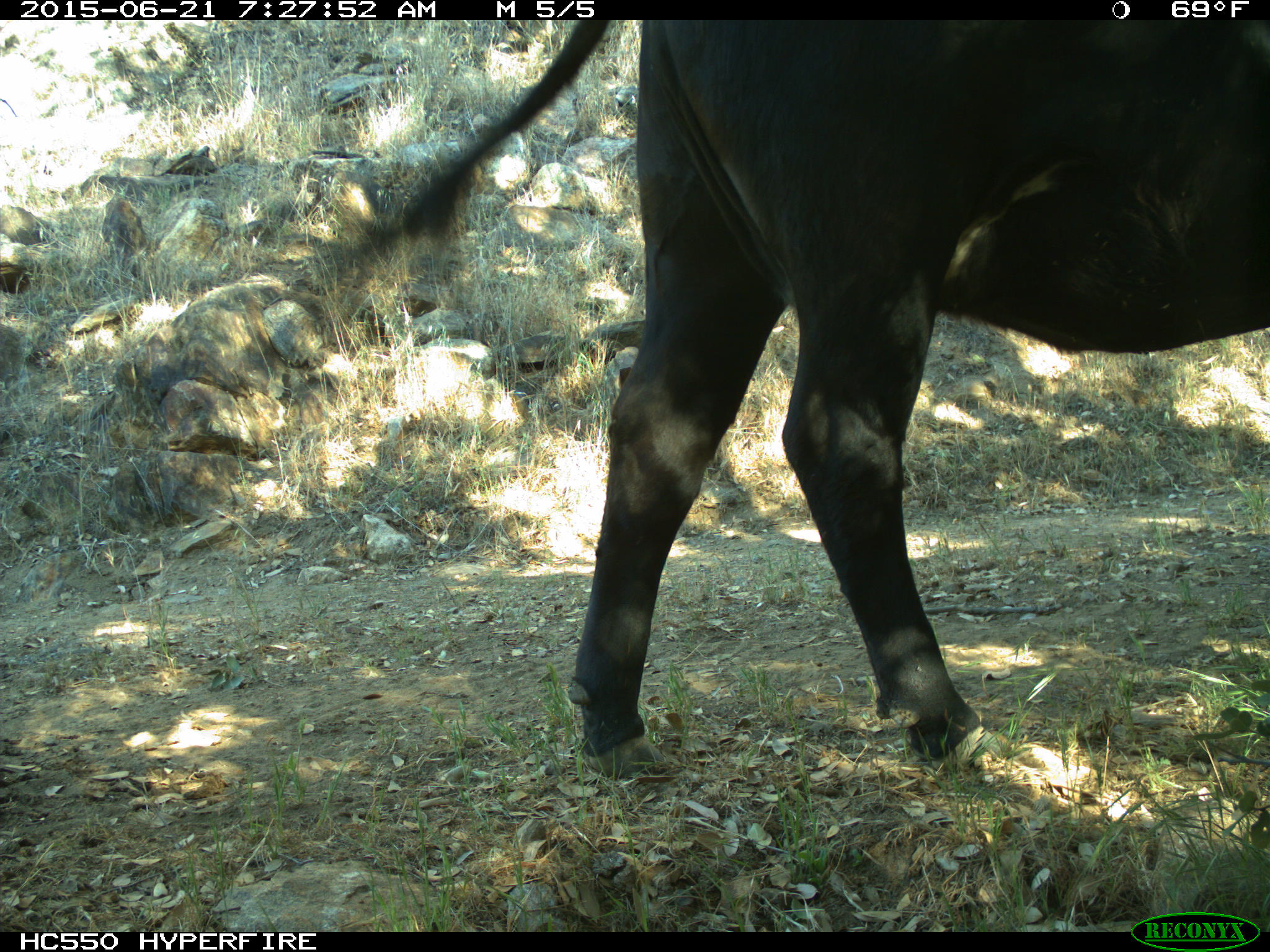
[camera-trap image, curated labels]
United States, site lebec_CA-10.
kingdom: Animalia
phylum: Chordata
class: Mammalia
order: Artiodactyla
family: Bovidae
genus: Bos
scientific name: Bos taurus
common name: domestic cow